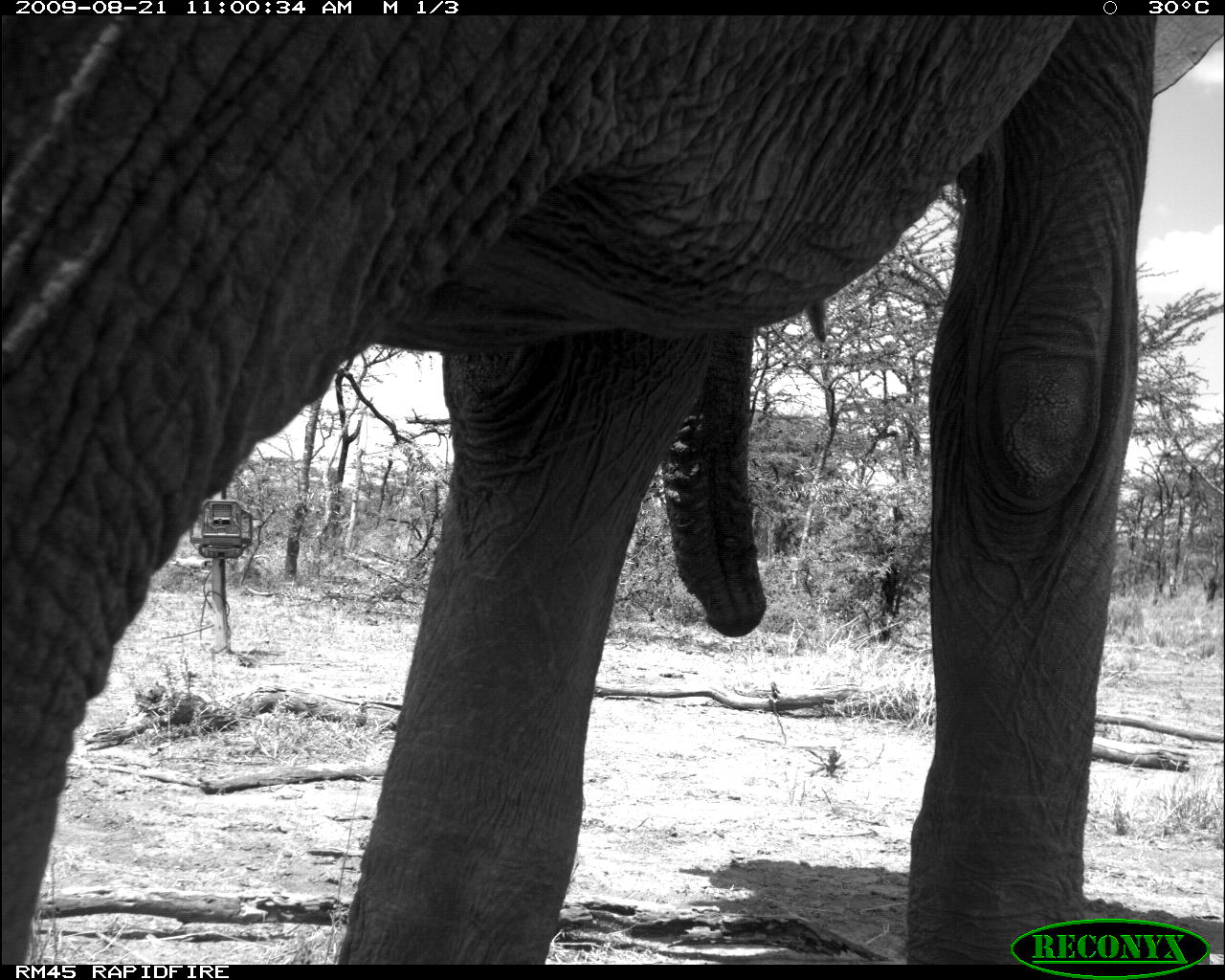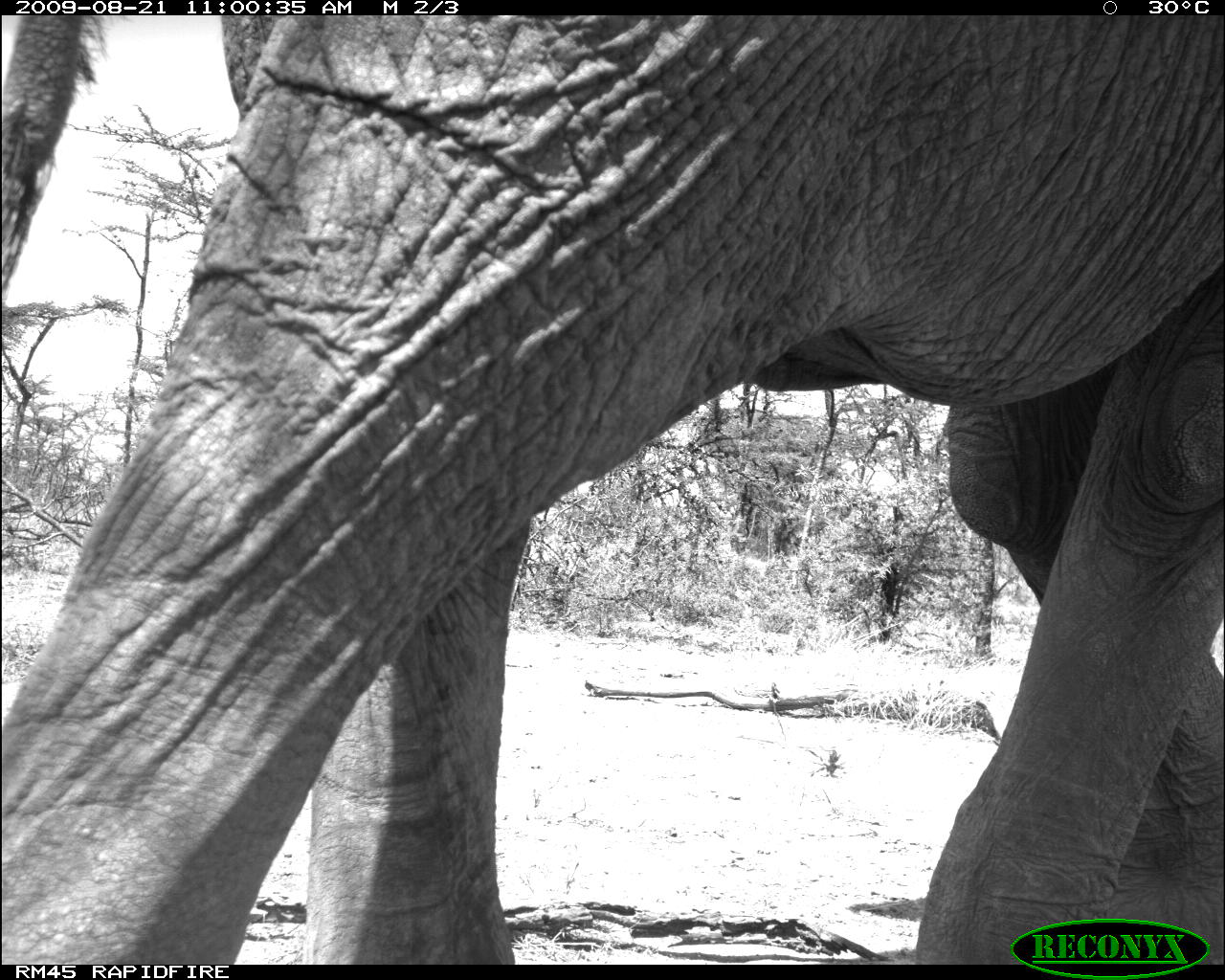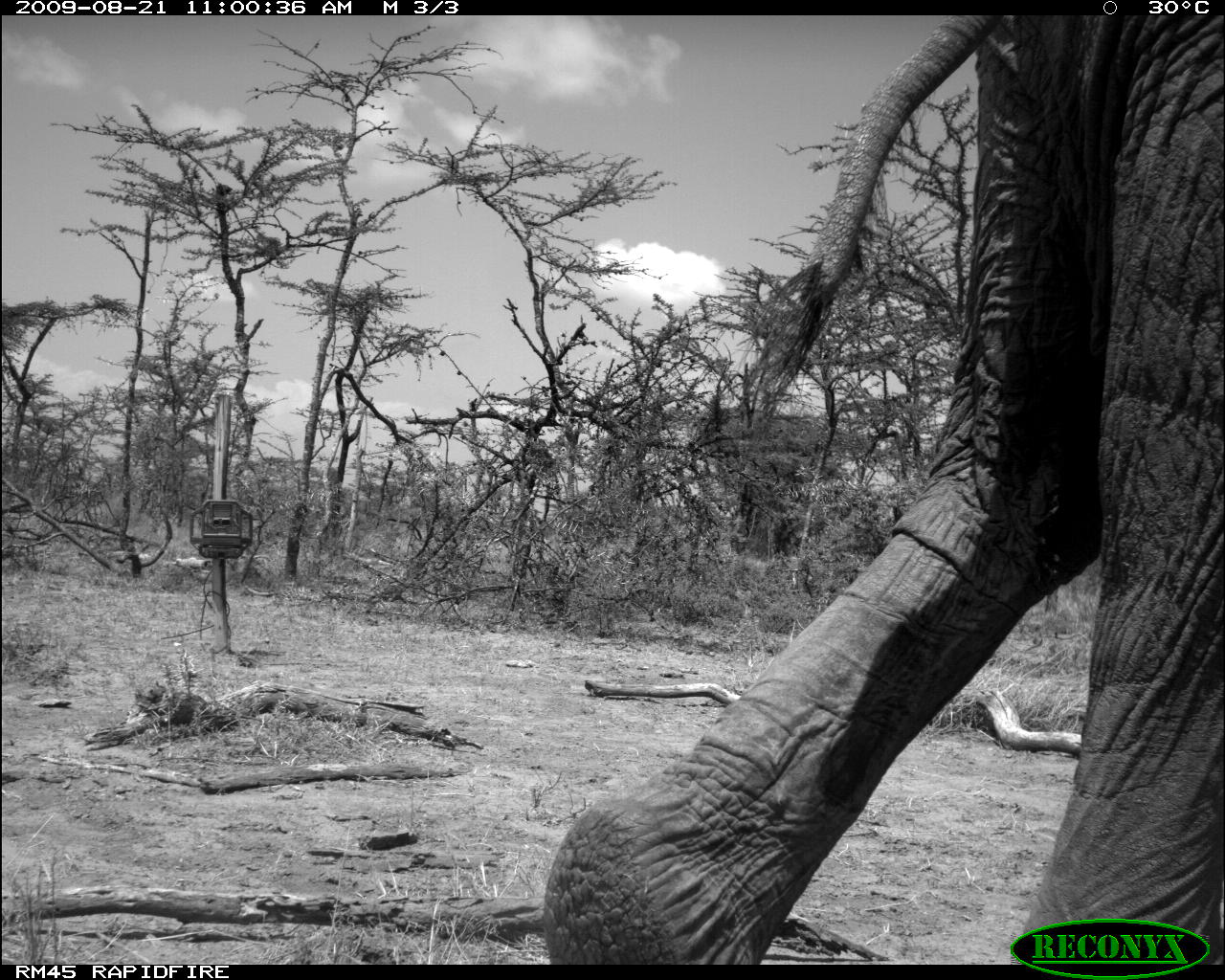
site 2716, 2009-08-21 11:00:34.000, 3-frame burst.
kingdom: Animalia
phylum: Chordata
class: Mammalia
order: Proboscidea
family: Elephantidae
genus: Loxodonta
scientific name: Loxodonta africana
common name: african bush elephant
Loxodonta africana (african bush elephant), count 1.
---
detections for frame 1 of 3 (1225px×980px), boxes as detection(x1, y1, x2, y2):
loxodonta africana: detection(0, 15, 1225, 964)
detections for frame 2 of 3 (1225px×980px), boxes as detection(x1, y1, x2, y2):
loxodonta africana: detection(0, 15, 1225, 964)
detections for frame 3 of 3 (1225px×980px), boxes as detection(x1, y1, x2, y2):
loxodonta africana: detection(539, 15, 1225, 963)